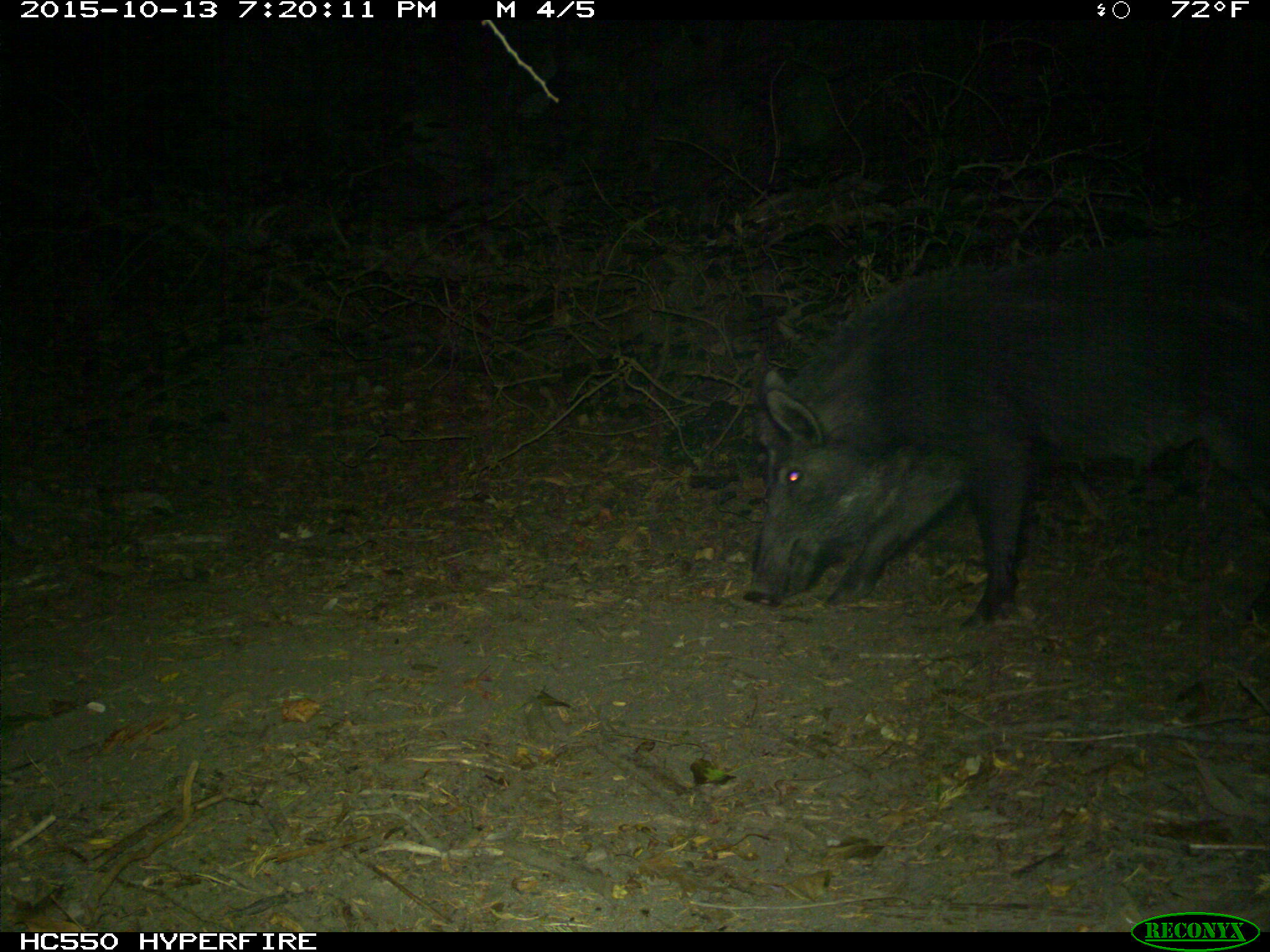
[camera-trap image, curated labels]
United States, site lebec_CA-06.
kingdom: Animalia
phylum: Chordata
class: Mammalia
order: Artiodactyla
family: Suidae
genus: Sus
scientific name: Sus scrofa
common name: wild boar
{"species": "Sus scrofa (wild boar)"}